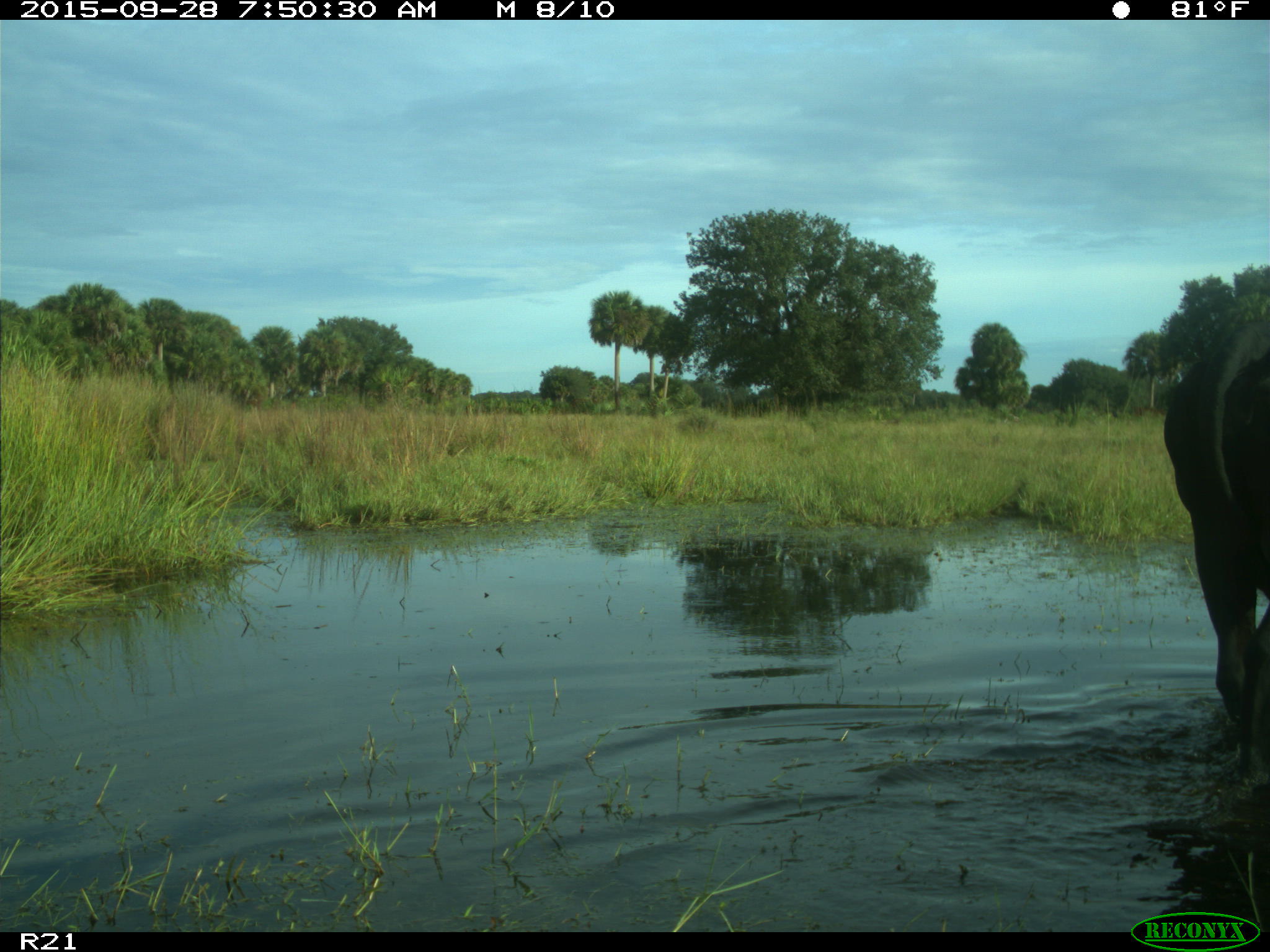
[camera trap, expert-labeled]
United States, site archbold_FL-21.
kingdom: Animalia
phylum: Chordata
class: Mammalia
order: Artiodactyla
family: Bovidae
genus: Bos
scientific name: Bos taurus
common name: domestic cow